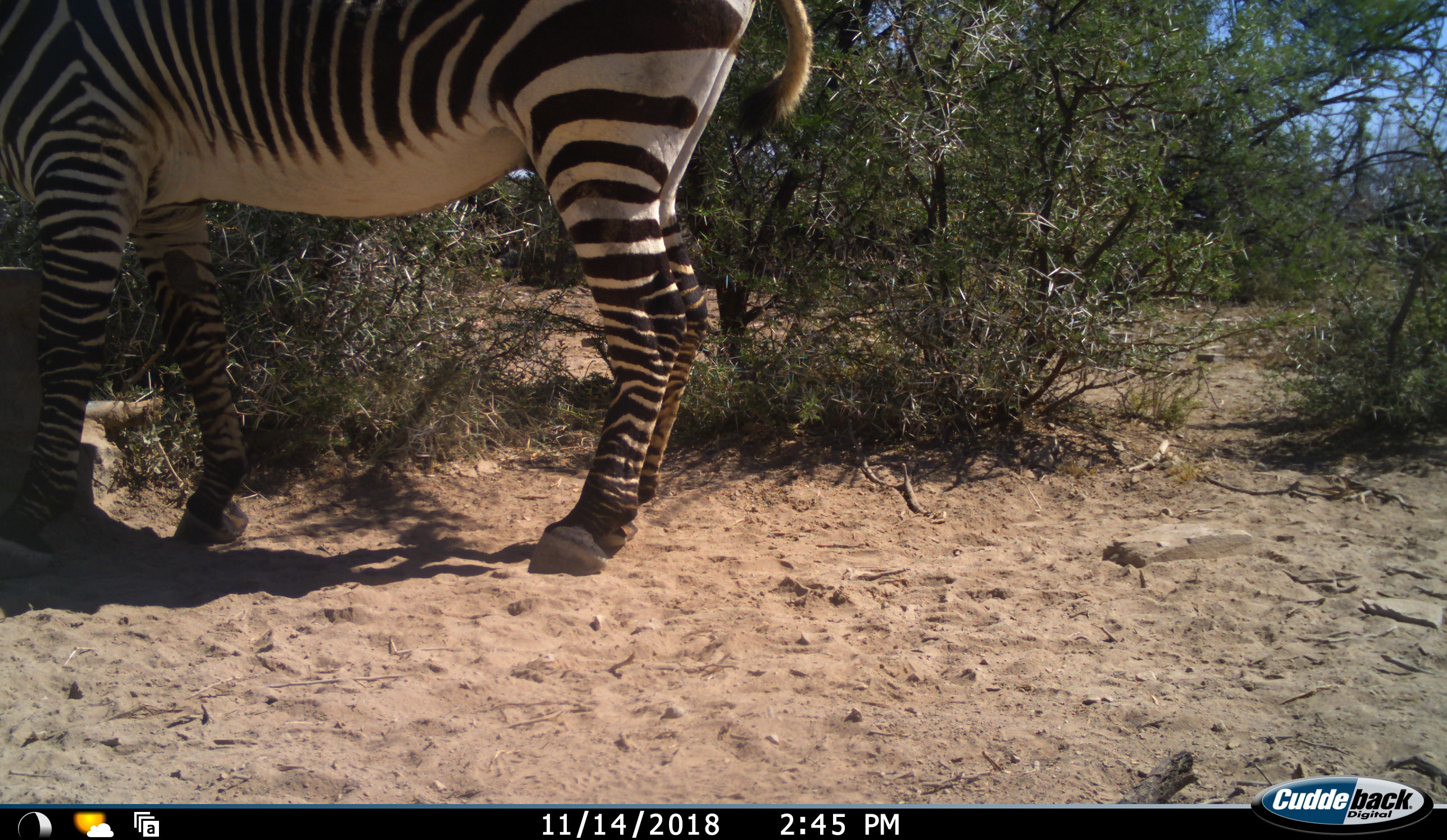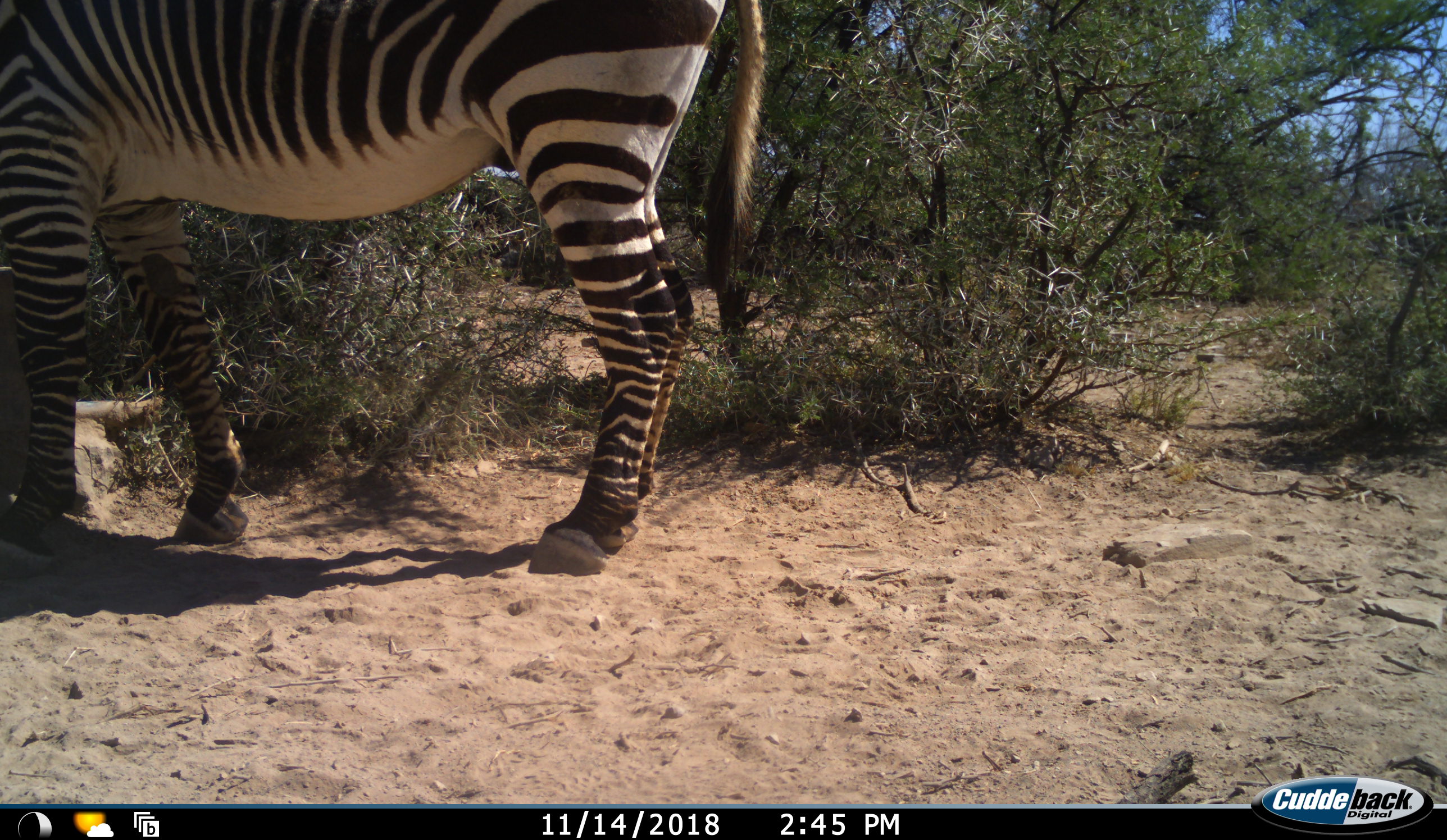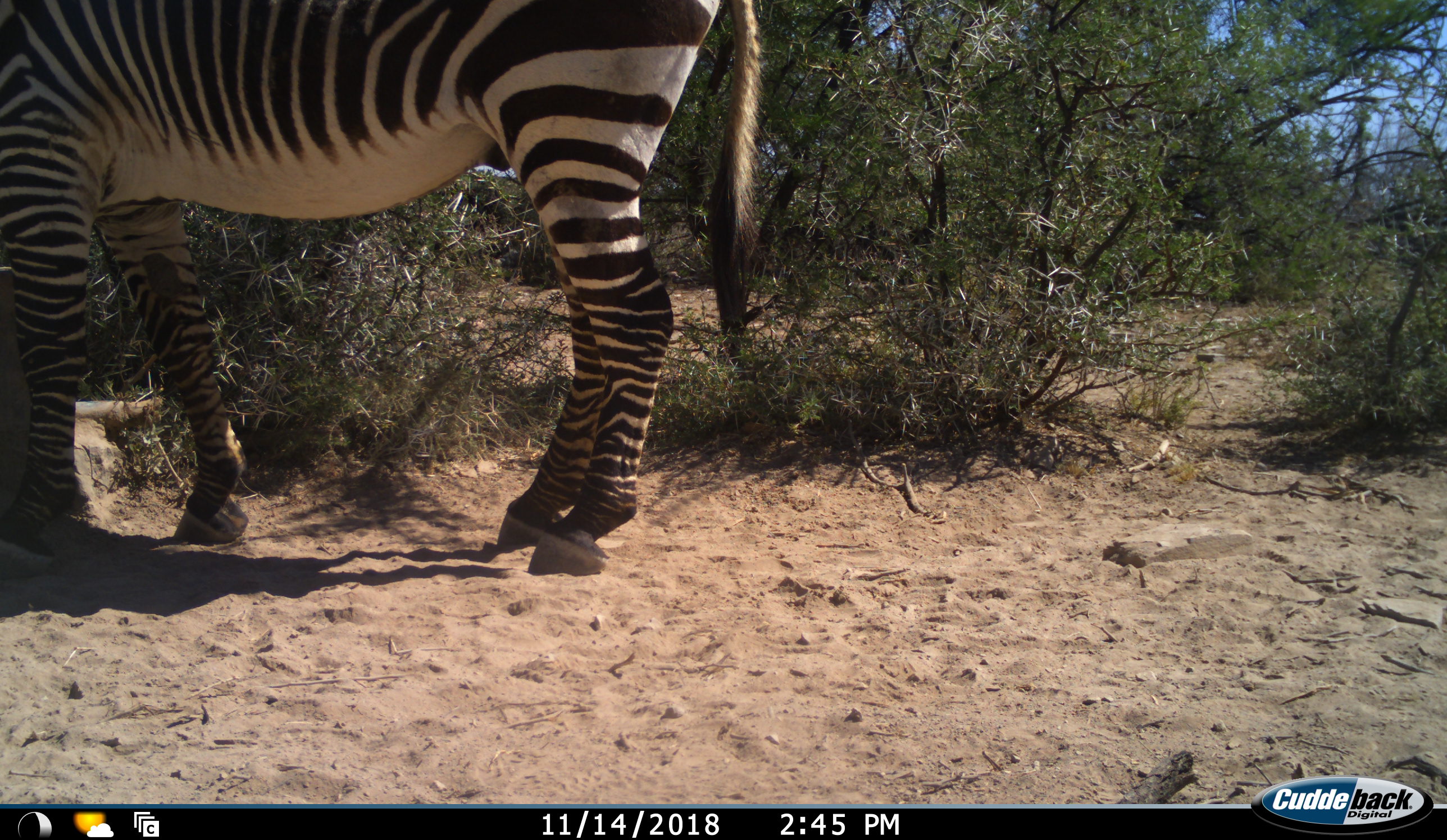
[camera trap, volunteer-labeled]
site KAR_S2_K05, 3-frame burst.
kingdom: Animalia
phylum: Chordata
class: Mammalia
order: Perissodactyla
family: Equidae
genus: Equus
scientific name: Equus zebra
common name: mountain zebra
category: zebramountain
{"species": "zebramountain (mountain zebra) (Equus zebra)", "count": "1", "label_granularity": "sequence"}